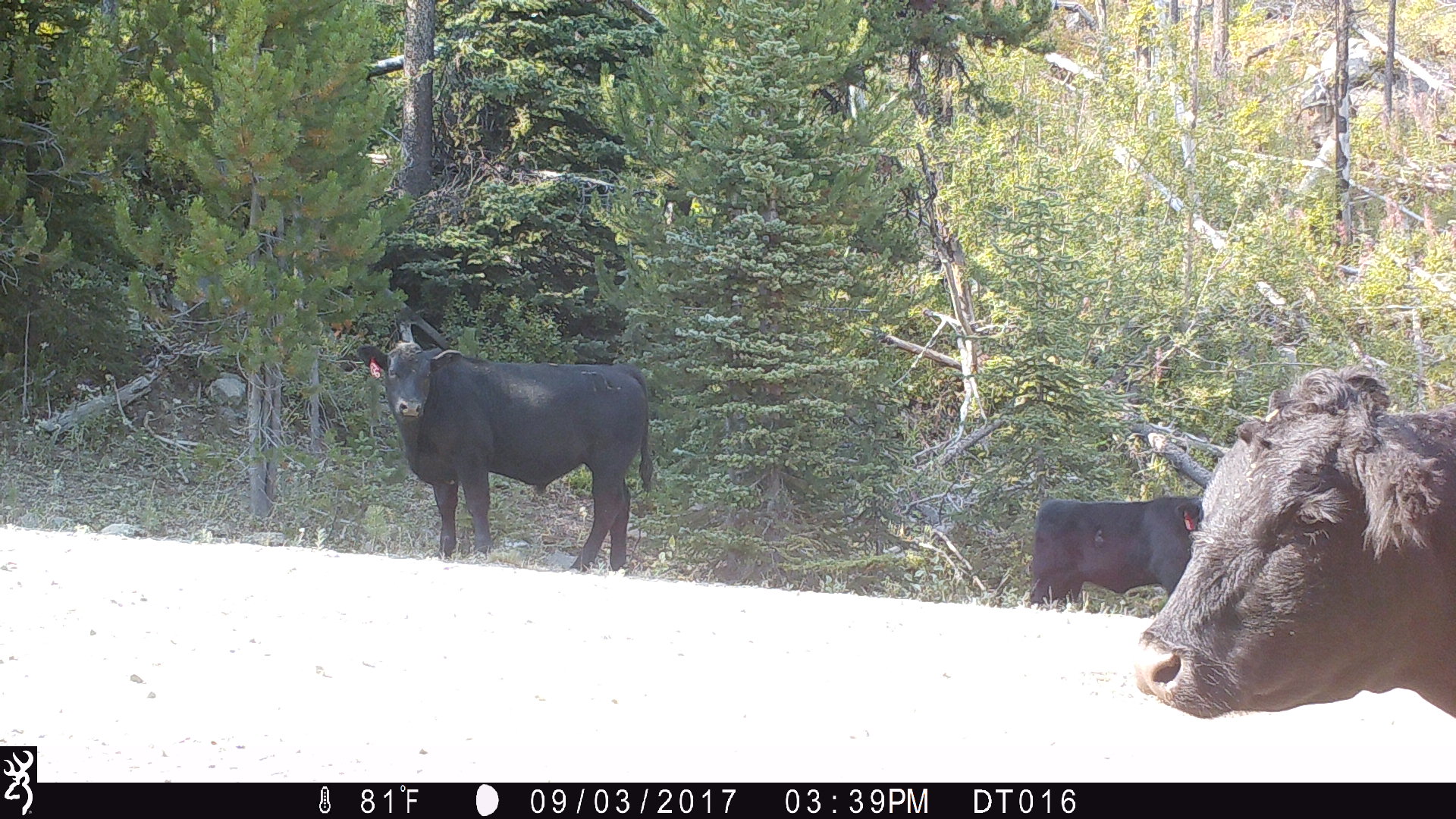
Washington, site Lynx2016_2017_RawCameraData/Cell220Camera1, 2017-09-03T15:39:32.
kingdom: Animalia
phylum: Chordata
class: Mammalia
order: Artiodactyla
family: Bovidae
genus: Bos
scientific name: Bos taurus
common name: domestic cattle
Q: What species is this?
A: Domestic cattle (Bos taurus).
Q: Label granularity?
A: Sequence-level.